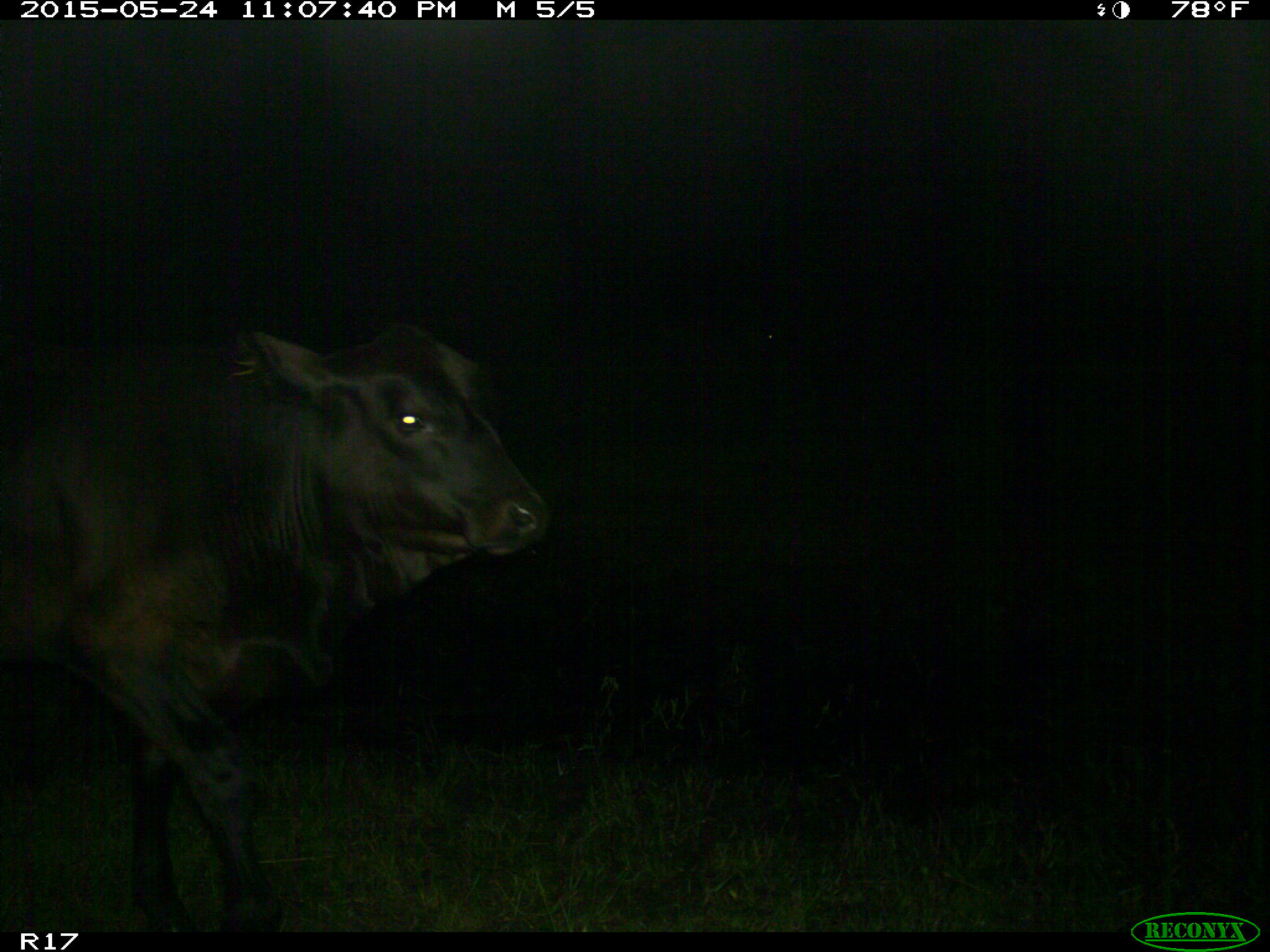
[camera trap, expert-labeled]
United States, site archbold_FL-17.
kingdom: Animalia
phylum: Chordata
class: Mammalia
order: Artiodactyla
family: Bovidae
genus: Bos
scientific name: Bos taurus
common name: domestic cow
Bos taurus (domestic cow).